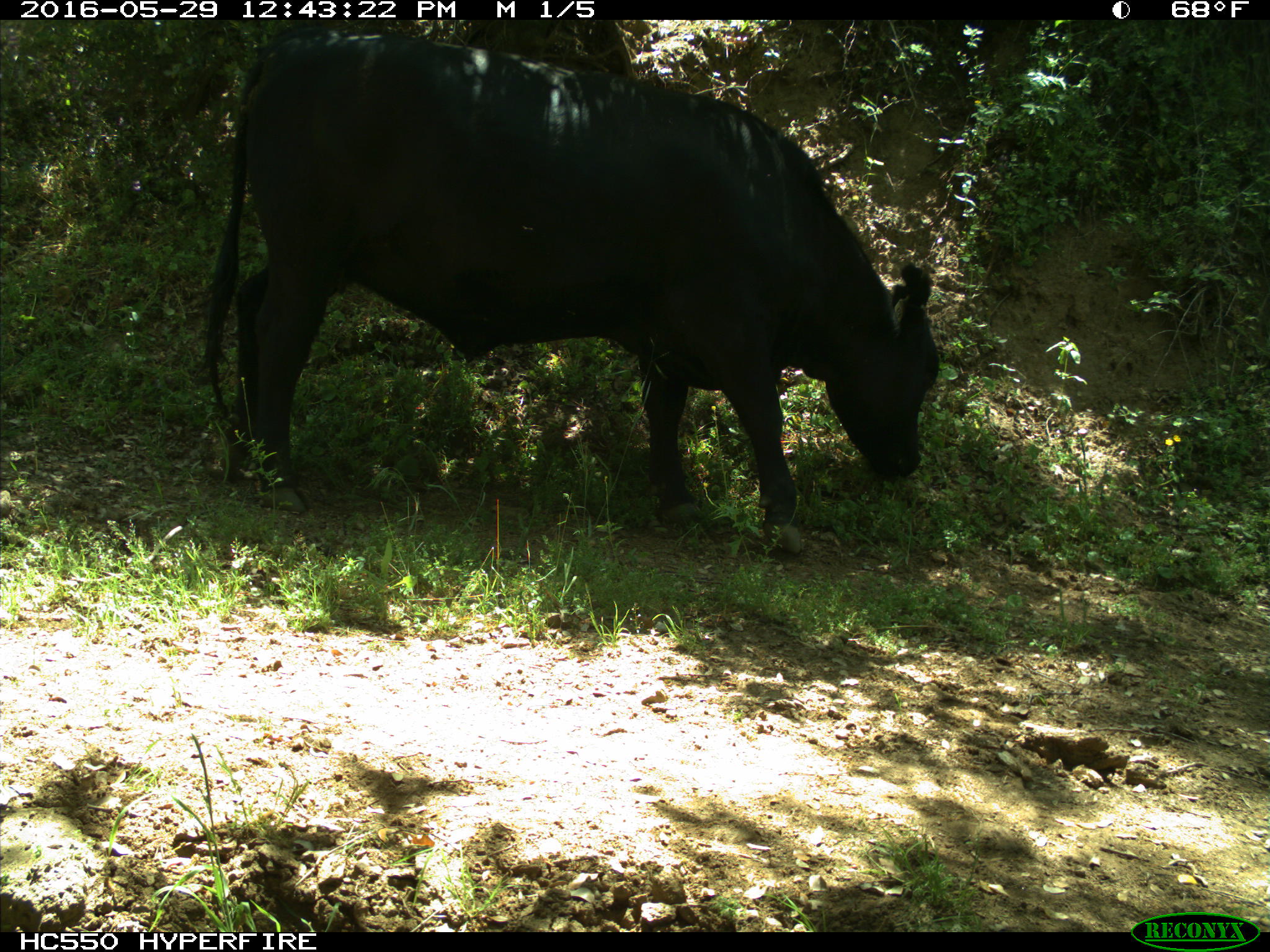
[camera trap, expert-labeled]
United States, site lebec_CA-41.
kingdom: Animalia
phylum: Chordata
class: Mammalia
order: Artiodactyla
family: Bovidae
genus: Bos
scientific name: Bos taurus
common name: domestic cow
Bos taurus (domestic cow).